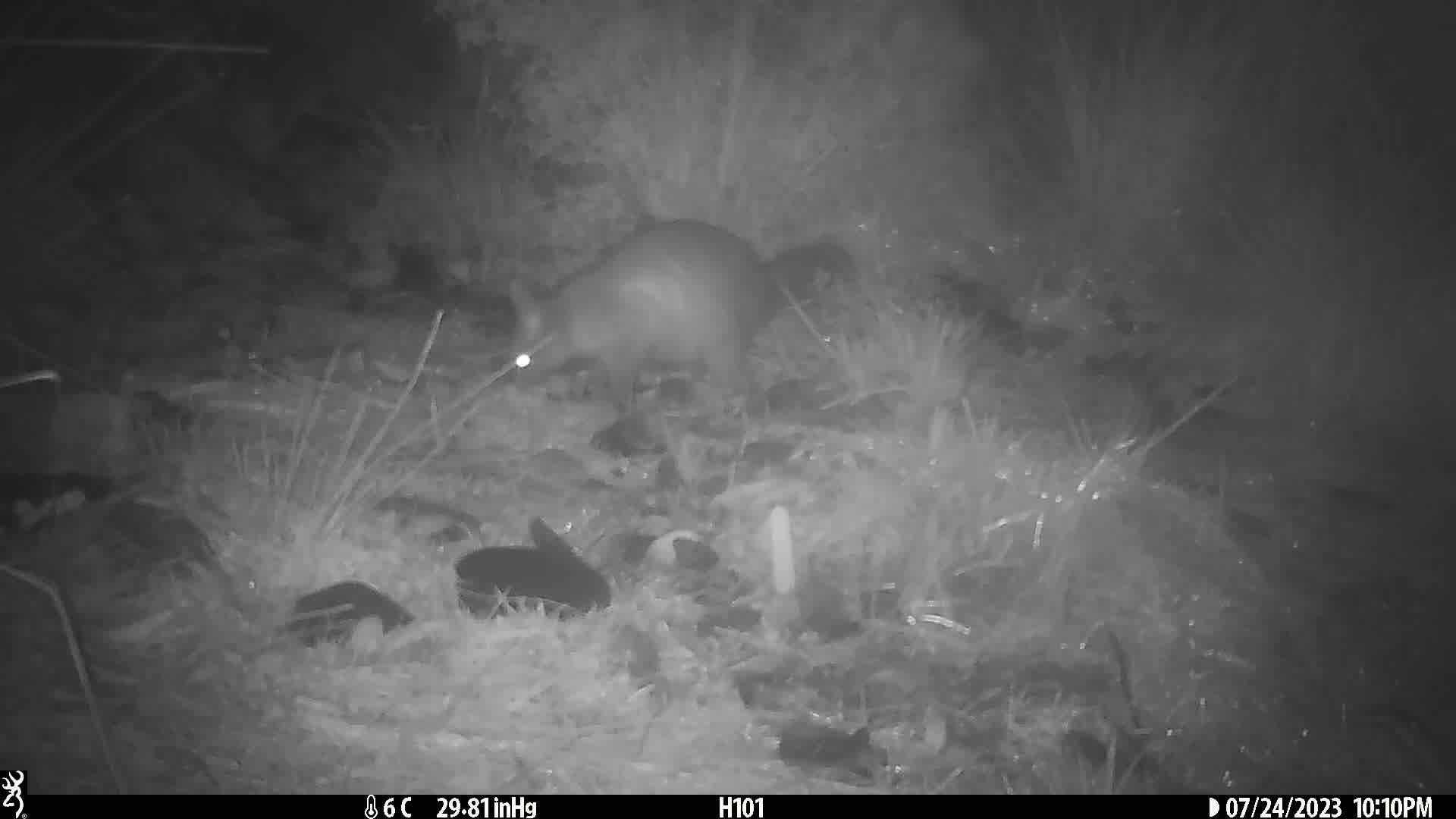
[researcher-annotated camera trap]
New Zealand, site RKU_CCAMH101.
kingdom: Animalia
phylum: Chordata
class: Mammalia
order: Diprotodontia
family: Phalangeridae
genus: Trichosurus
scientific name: Trichosurus vulpecula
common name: common brushtail possum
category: possum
Possum (common brushtail possum) (Trichosurus vulpecula).